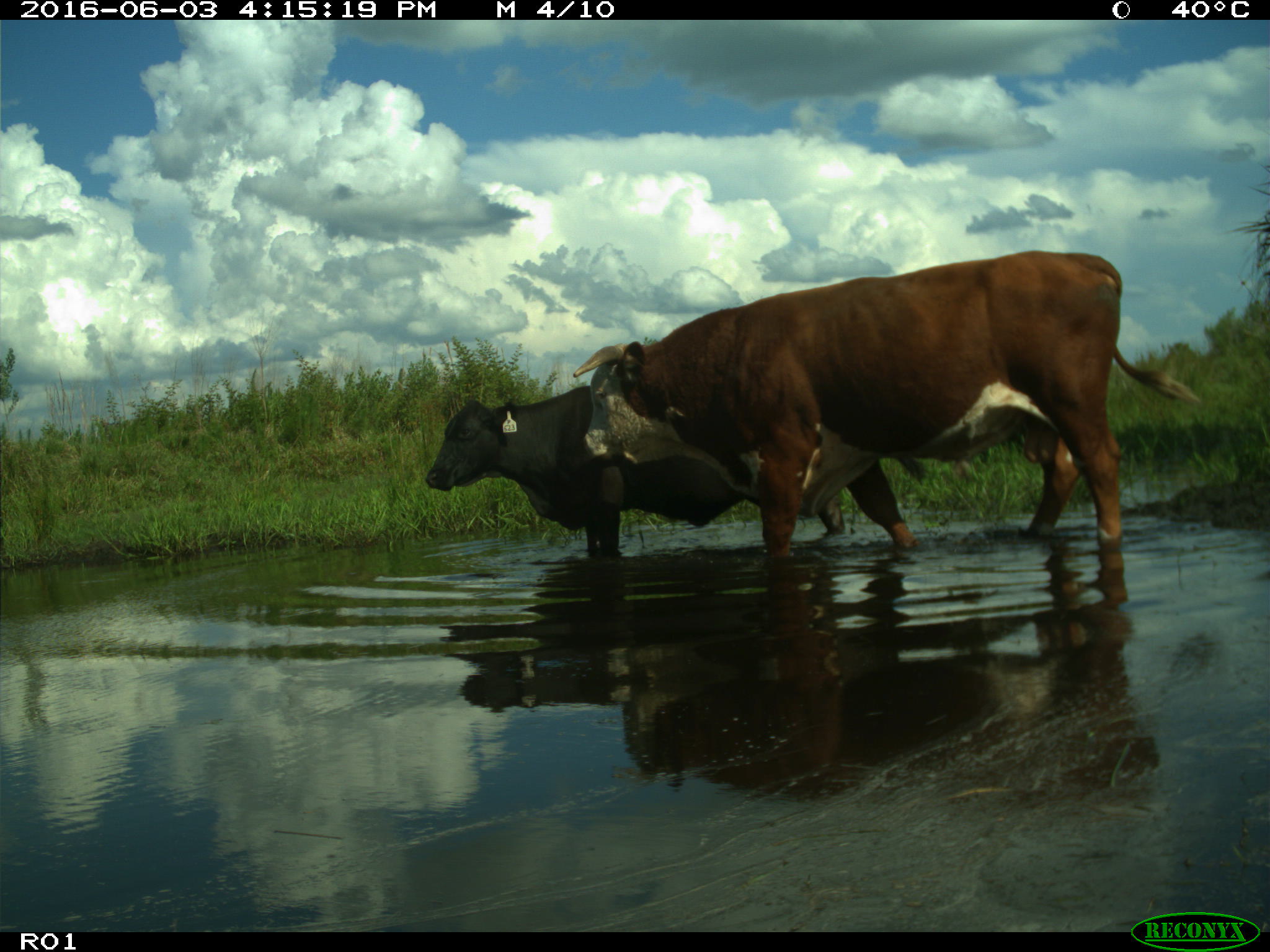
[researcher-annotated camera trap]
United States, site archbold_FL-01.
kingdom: Animalia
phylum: Chordata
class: Mammalia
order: Artiodactyla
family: Bovidae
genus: Bos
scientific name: Bos taurus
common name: domestic cow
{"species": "Bos taurus (domestic cow)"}